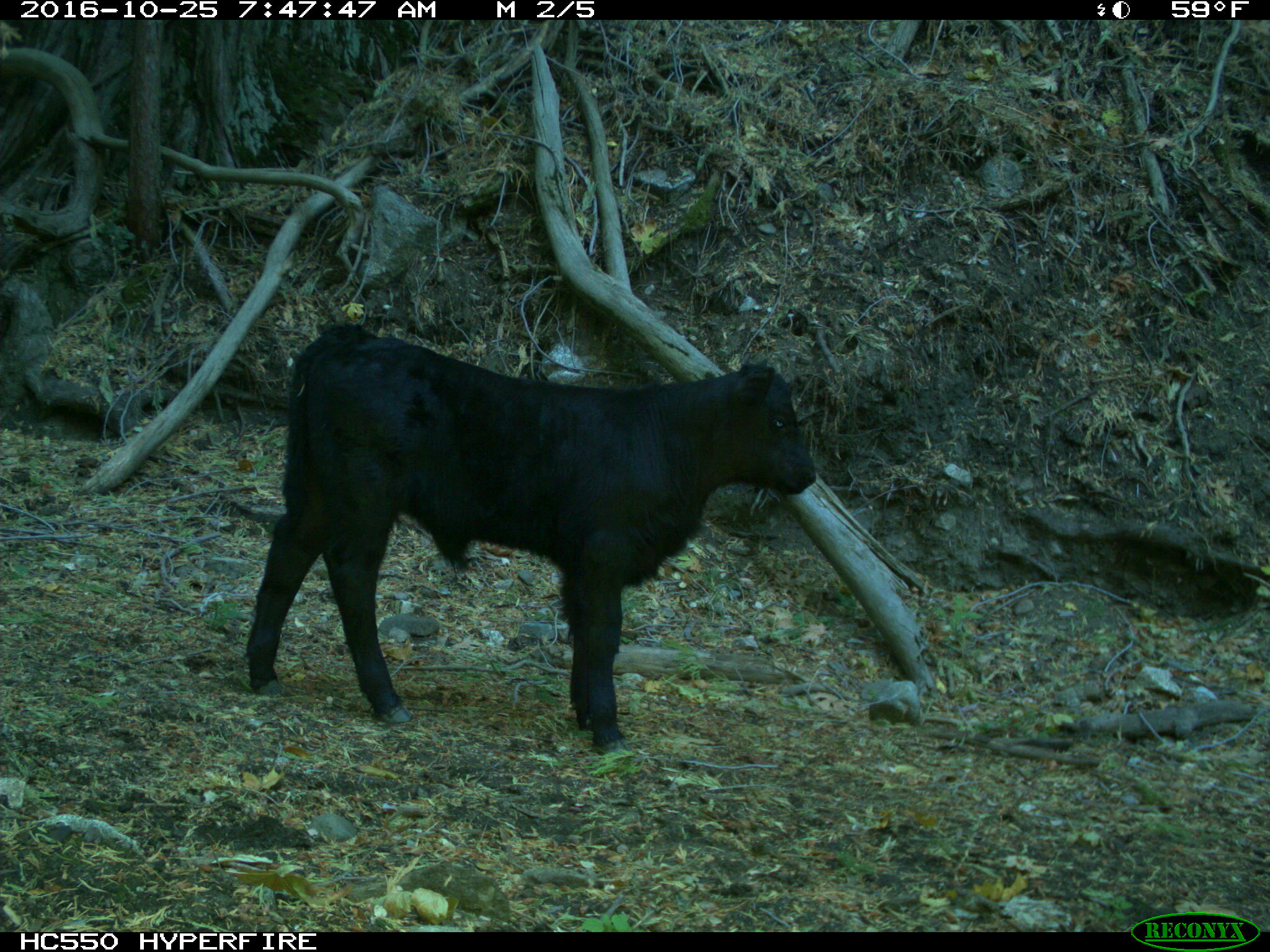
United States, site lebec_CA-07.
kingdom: Animalia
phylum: Chordata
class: Mammalia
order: Artiodactyla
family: Bovidae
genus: Bos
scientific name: Bos taurus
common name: domestic cow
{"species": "Bos taurus (domestic cow)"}